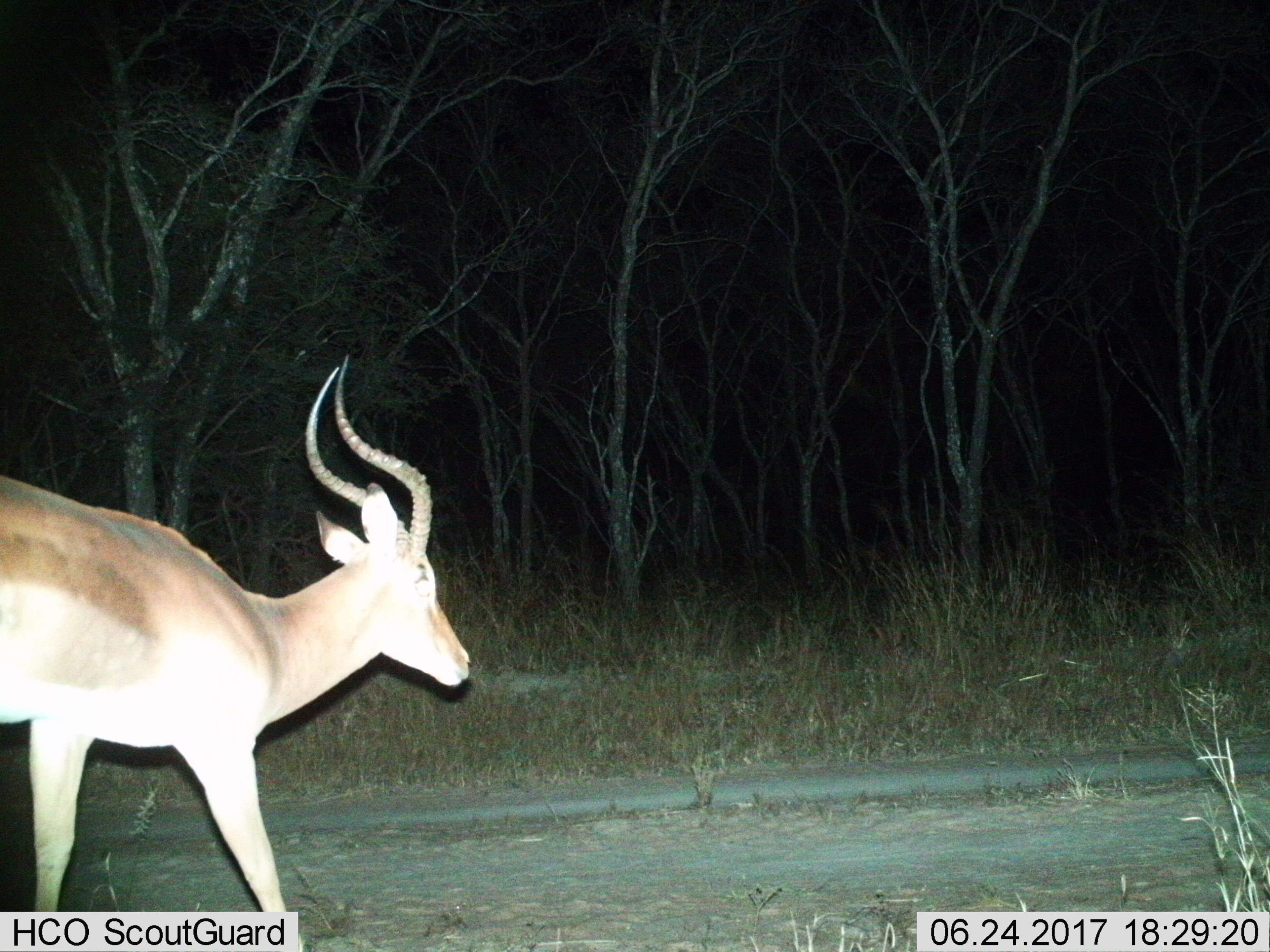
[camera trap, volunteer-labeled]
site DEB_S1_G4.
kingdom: Animalia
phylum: Chordata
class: Mammalia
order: Artiodactyla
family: Bovidae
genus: Aepyceros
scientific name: Aepyceros melampus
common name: impala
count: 1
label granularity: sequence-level